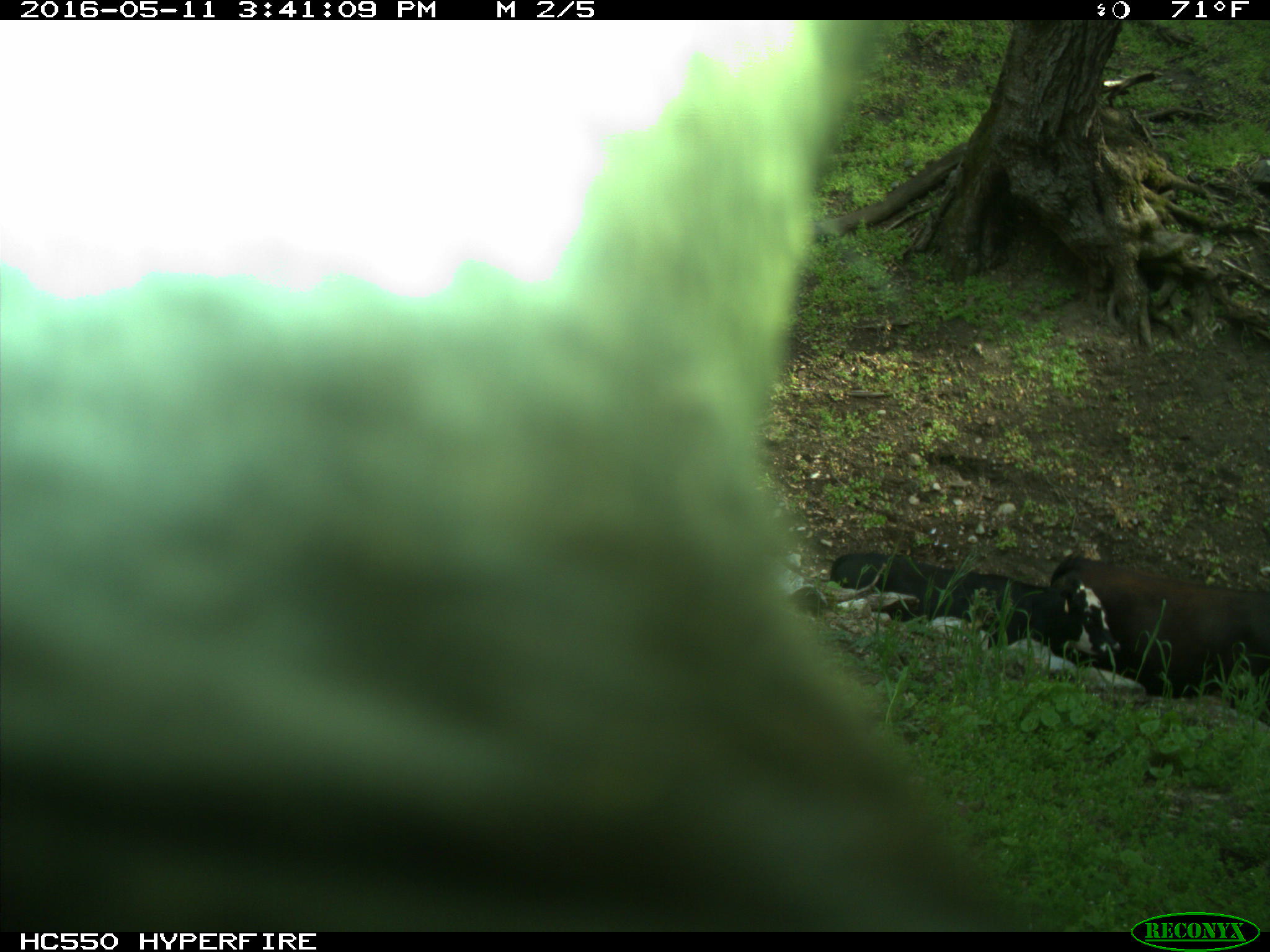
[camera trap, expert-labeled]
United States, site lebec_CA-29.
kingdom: Animalia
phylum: Chordata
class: Mammalia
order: Artiodactyla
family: Bovidae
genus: Bos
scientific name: Bos taurus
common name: domestic cow